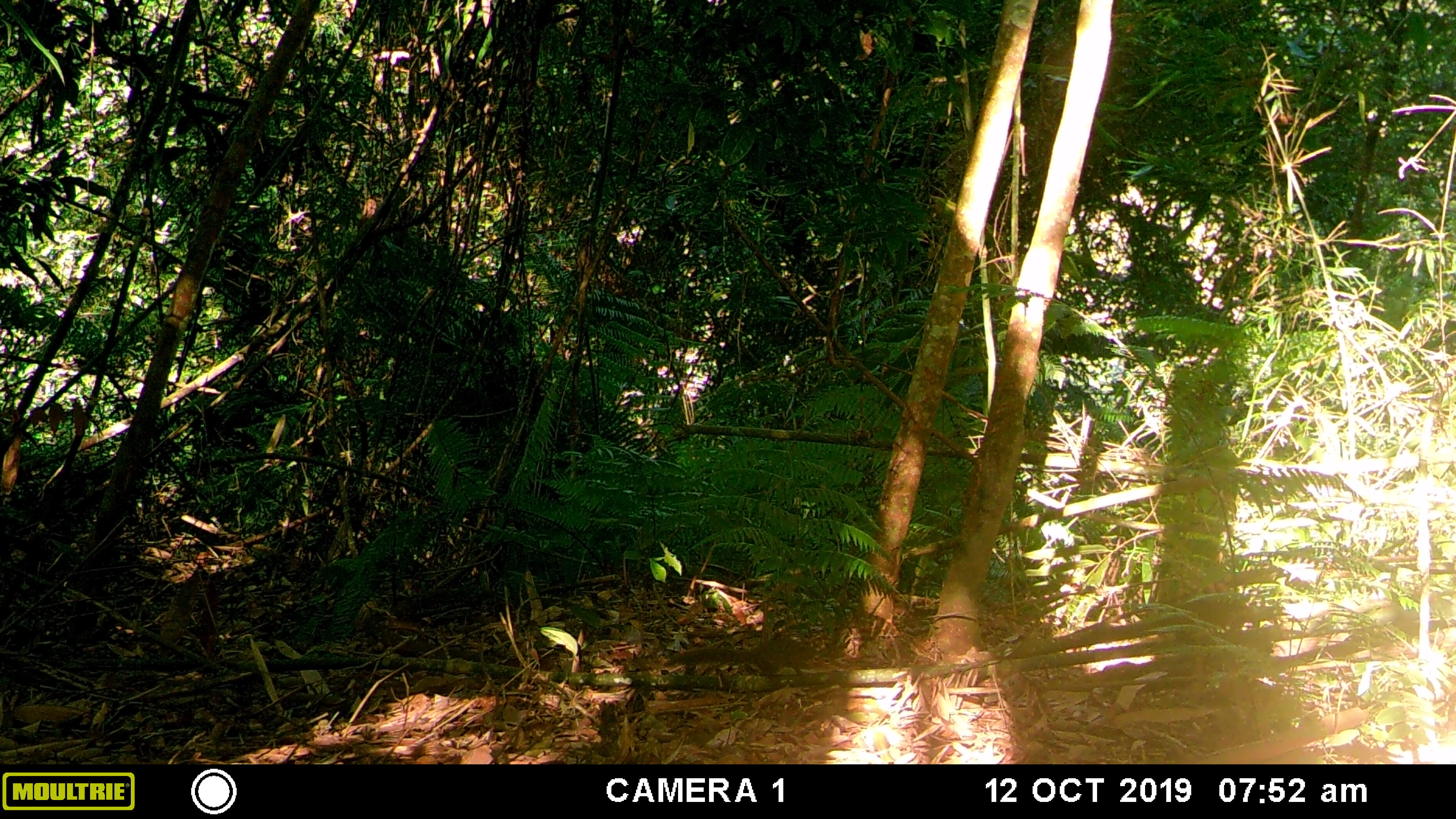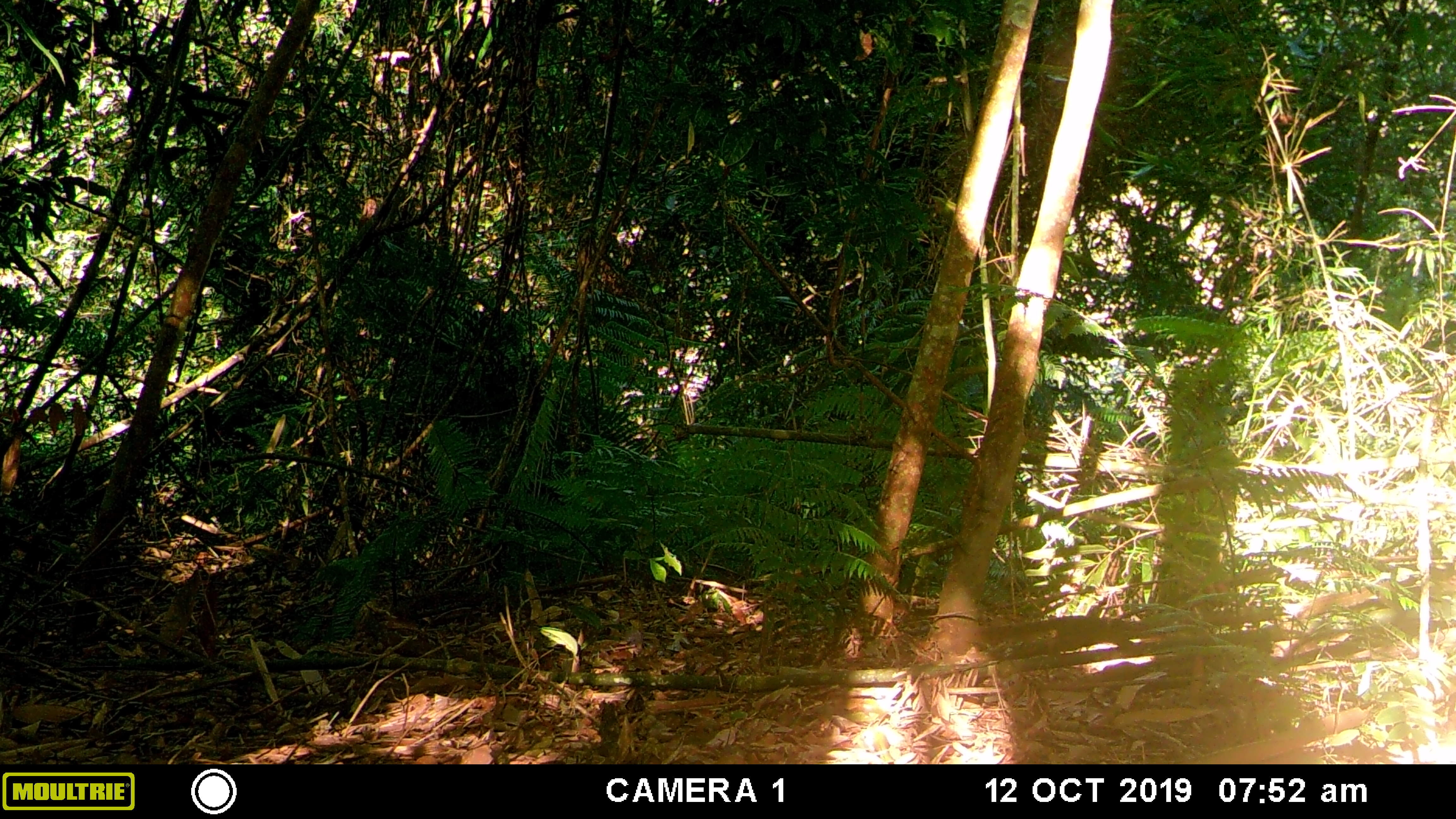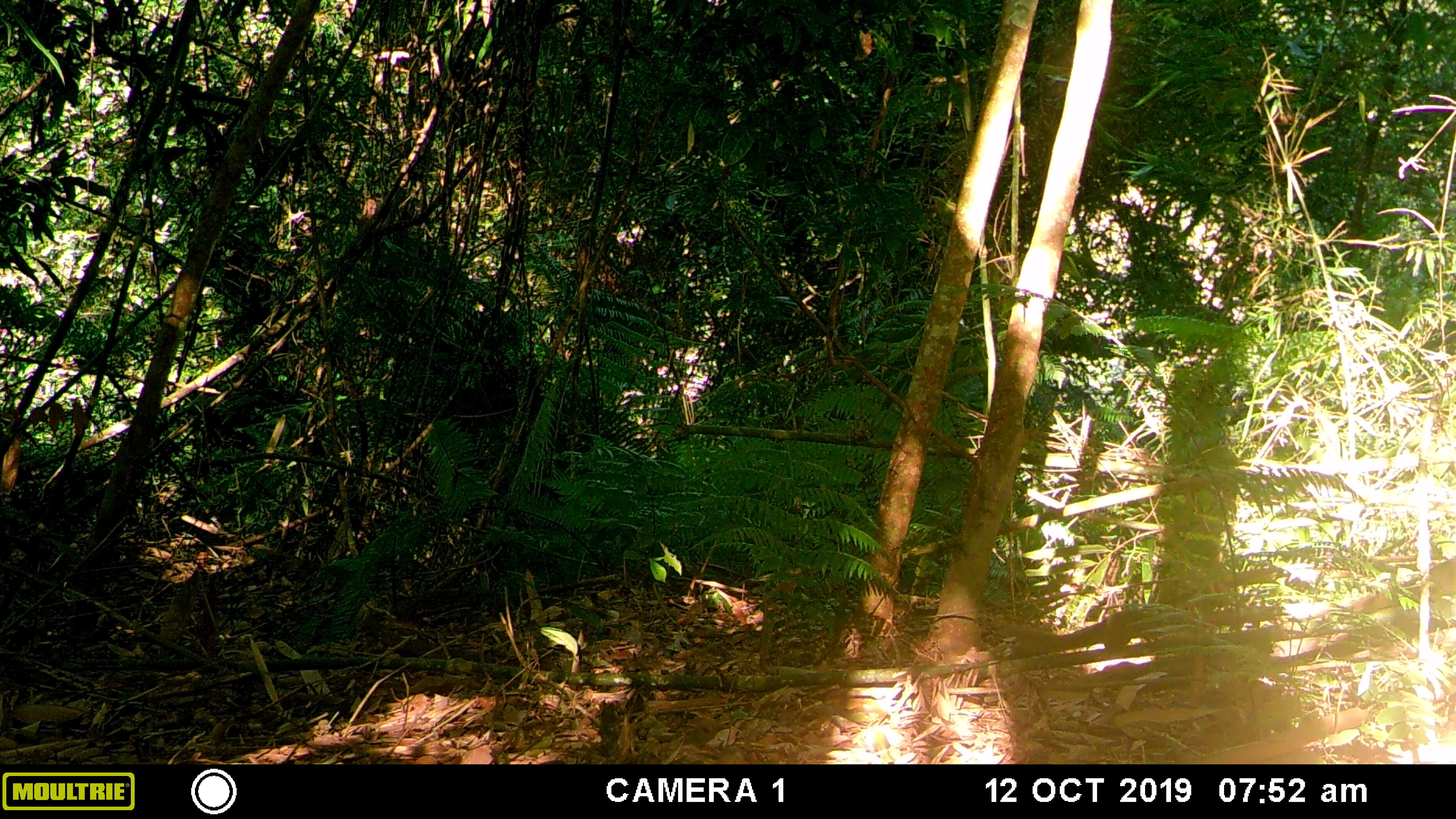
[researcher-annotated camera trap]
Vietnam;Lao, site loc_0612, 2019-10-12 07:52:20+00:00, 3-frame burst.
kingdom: Animalia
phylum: Chordata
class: Mammalia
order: Scandentia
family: Tupaiidae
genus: Tupaia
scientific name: Tupaia belangeri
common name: northern treeshrew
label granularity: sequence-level